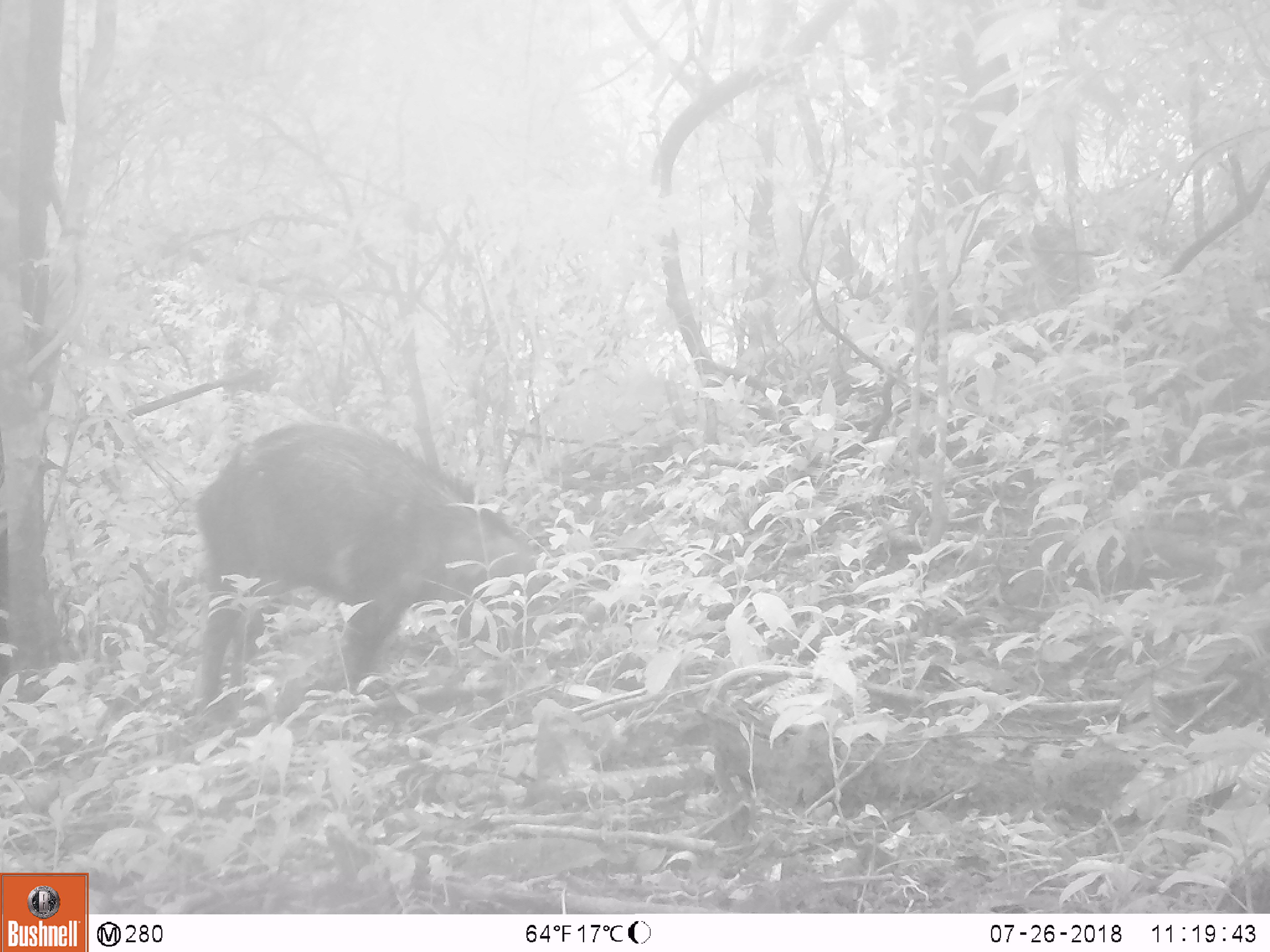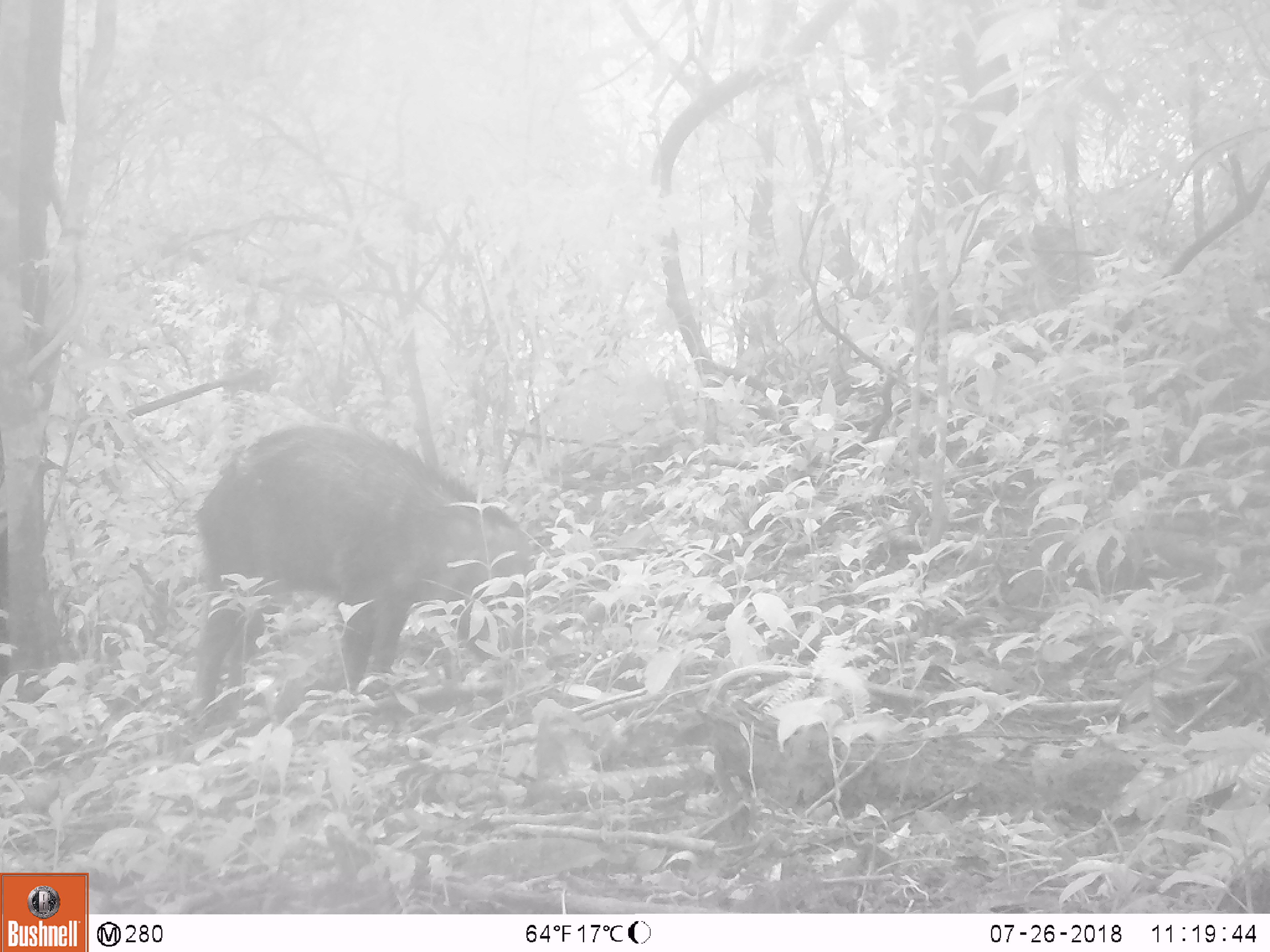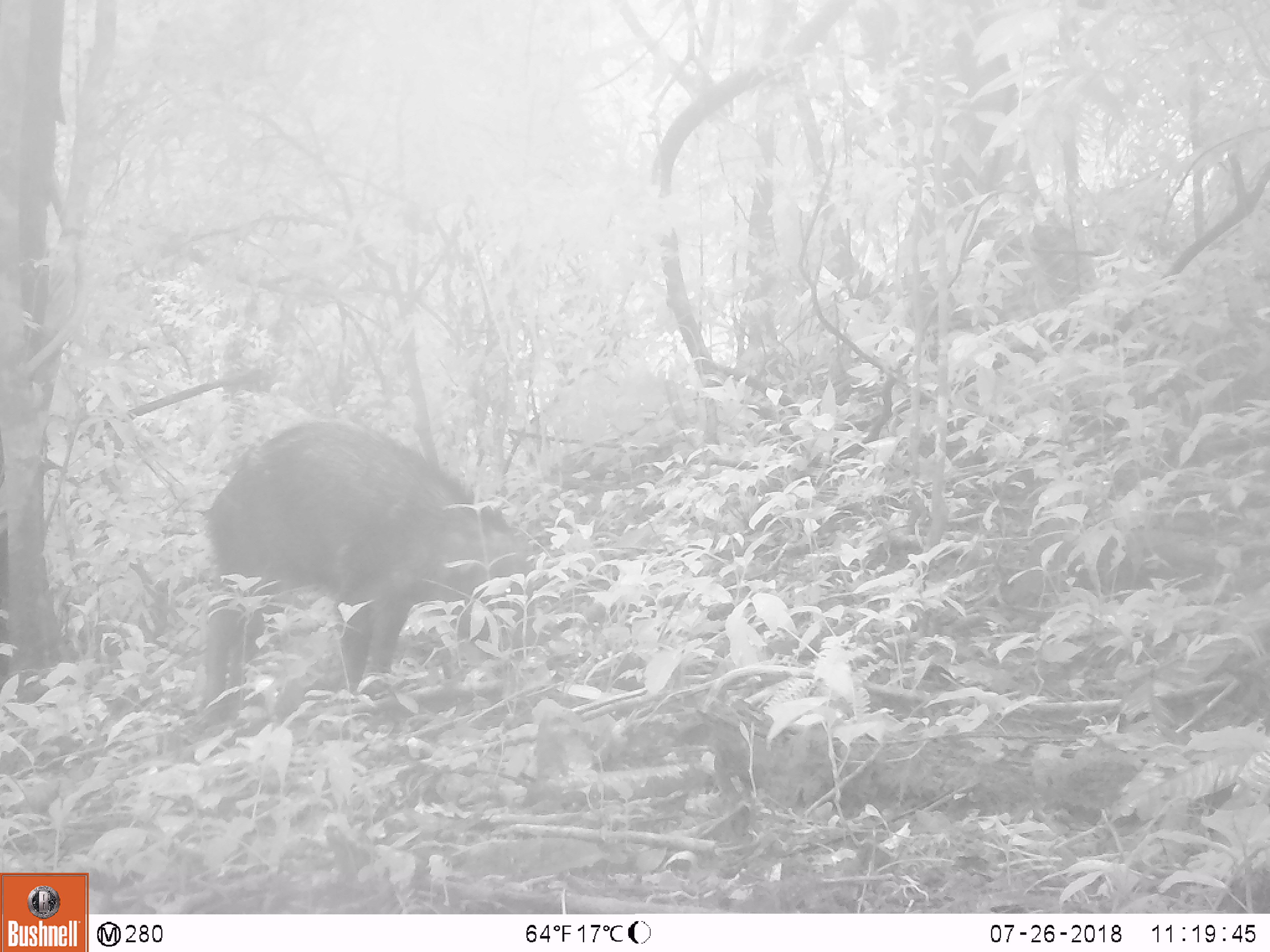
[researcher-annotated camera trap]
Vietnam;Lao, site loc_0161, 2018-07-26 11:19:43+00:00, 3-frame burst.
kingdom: Animalia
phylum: Chordata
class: Mammalia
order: Artiodactyla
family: Suidae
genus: Sus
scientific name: Sus scrofa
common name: eurasian wild pig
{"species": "eurasian wild pig (Sus scrofa)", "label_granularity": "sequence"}